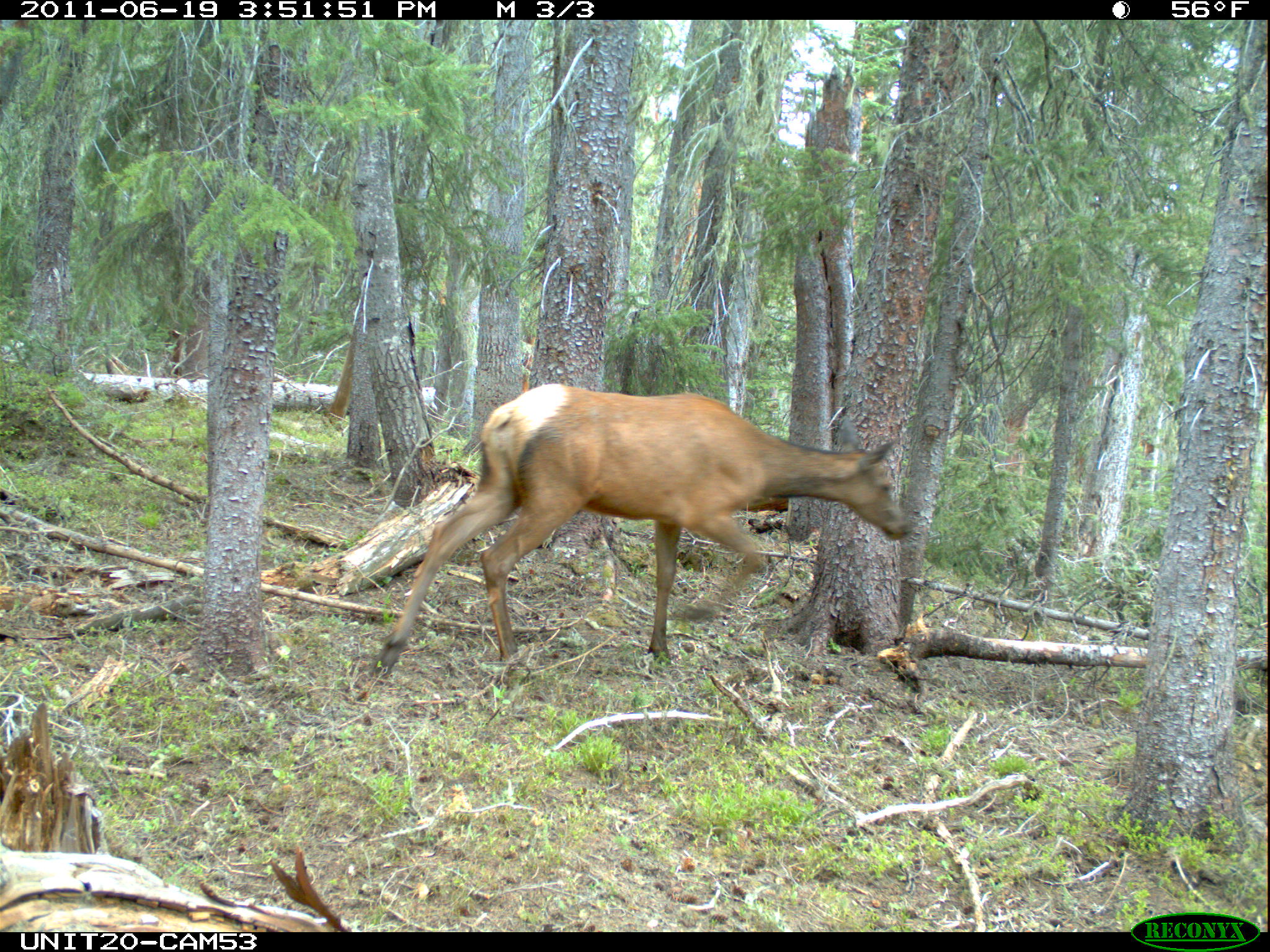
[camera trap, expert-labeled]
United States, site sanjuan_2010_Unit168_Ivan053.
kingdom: Animalia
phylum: Chordata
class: Mammalia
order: Artiodactyla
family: Cervidae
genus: Cervus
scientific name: Cervus elaphus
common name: red deer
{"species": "Cervus elaphus (red deer)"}